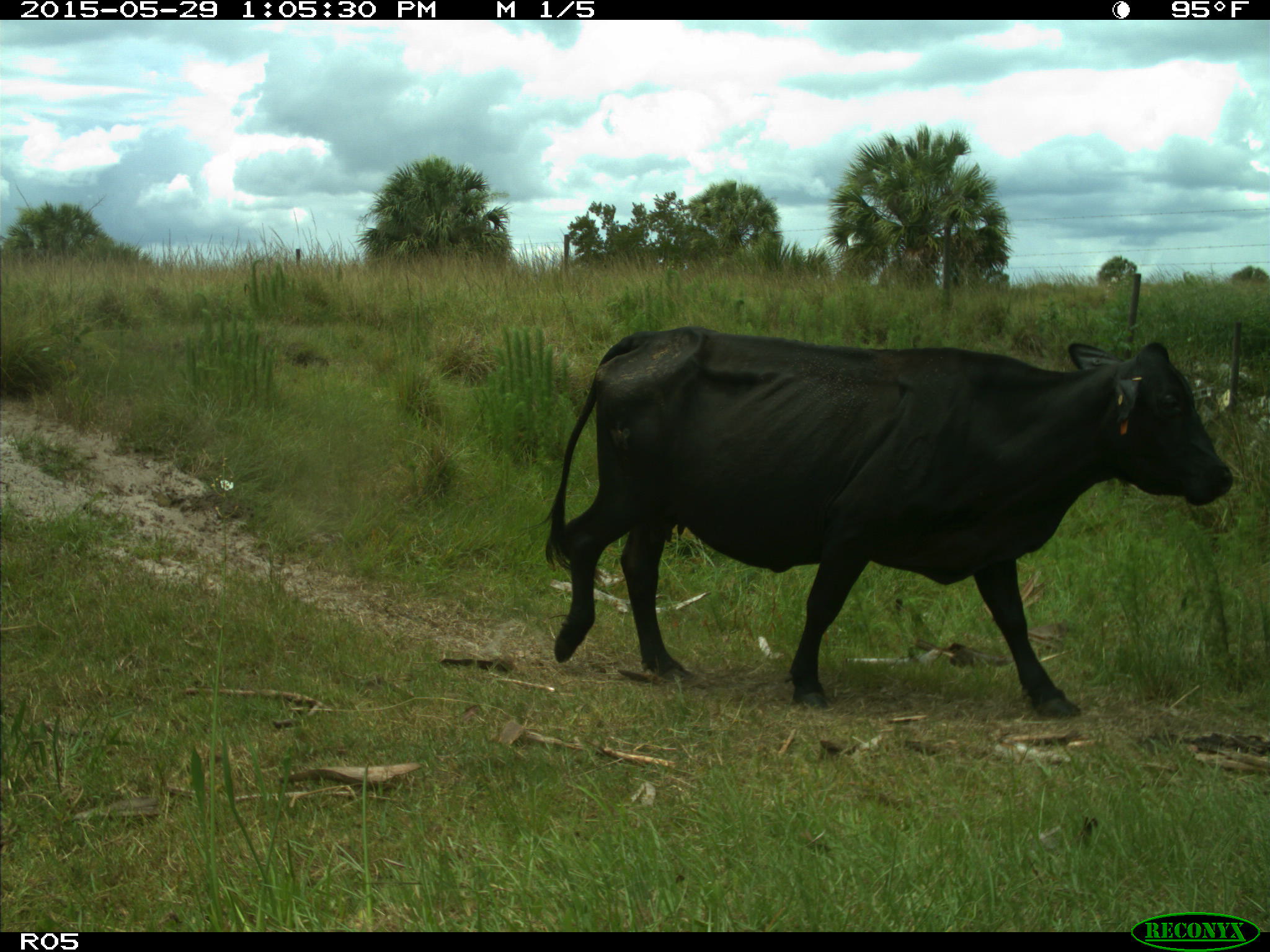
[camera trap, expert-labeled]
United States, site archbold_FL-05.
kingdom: Animalia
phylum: Chordata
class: Mammalia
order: Artiodactyla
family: Bovidae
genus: Bos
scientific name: Bos taurus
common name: domestic cow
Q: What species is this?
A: Bos taurus (domestic cow).